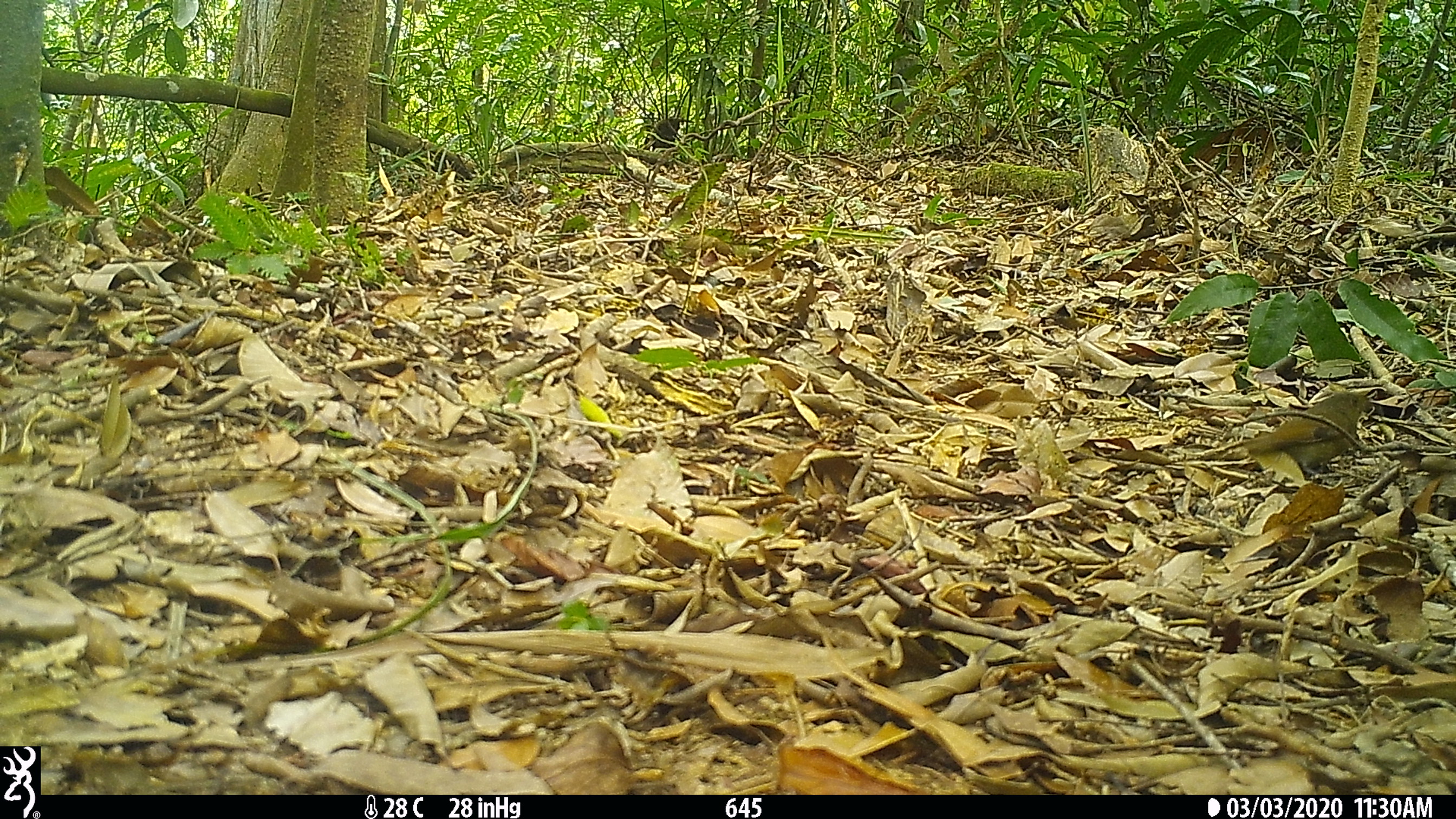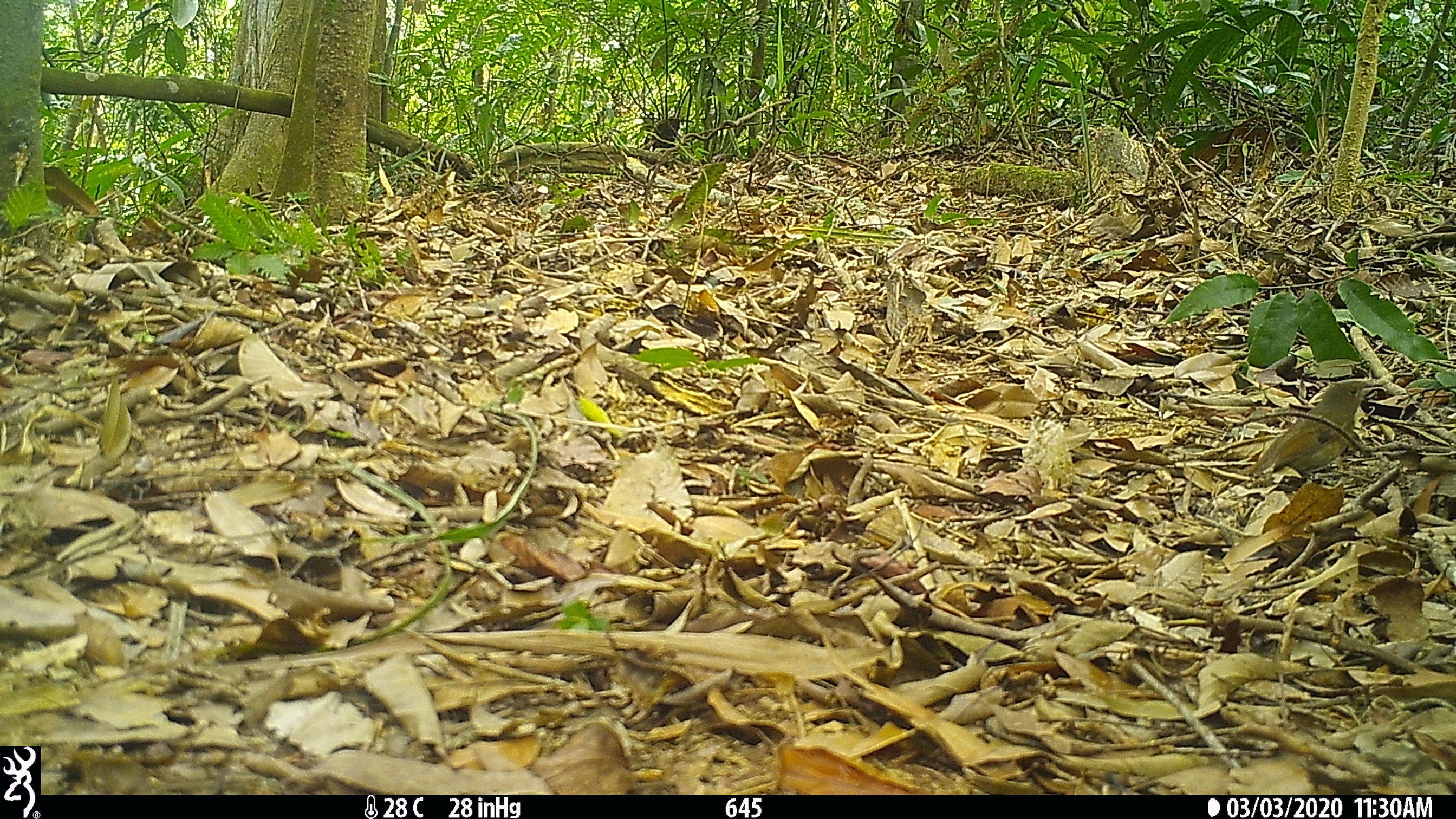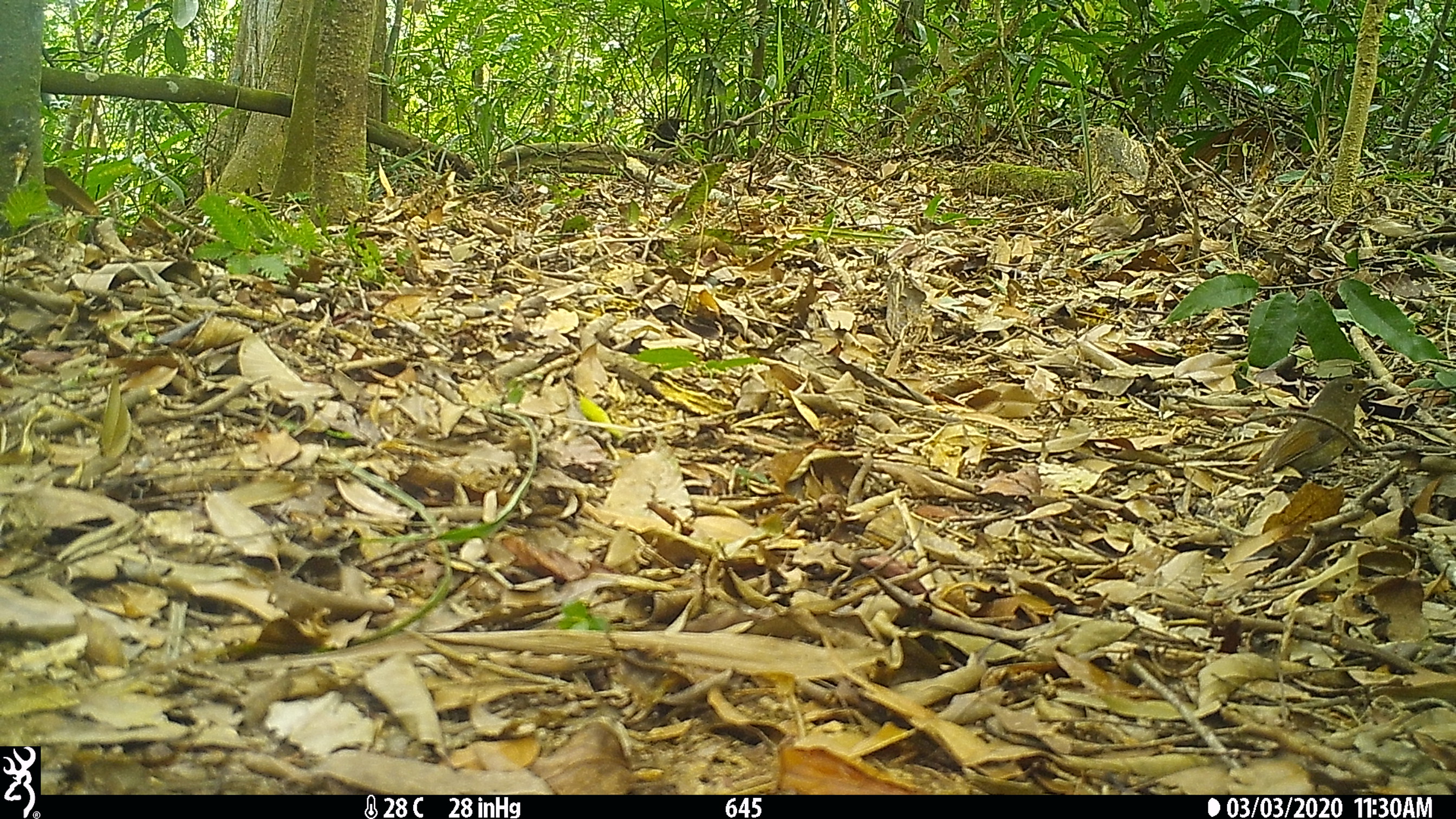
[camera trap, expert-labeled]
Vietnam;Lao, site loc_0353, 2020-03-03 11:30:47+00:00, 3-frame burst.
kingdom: Animalia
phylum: Chordata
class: Aves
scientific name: Aves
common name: bird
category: unidentified bird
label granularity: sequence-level